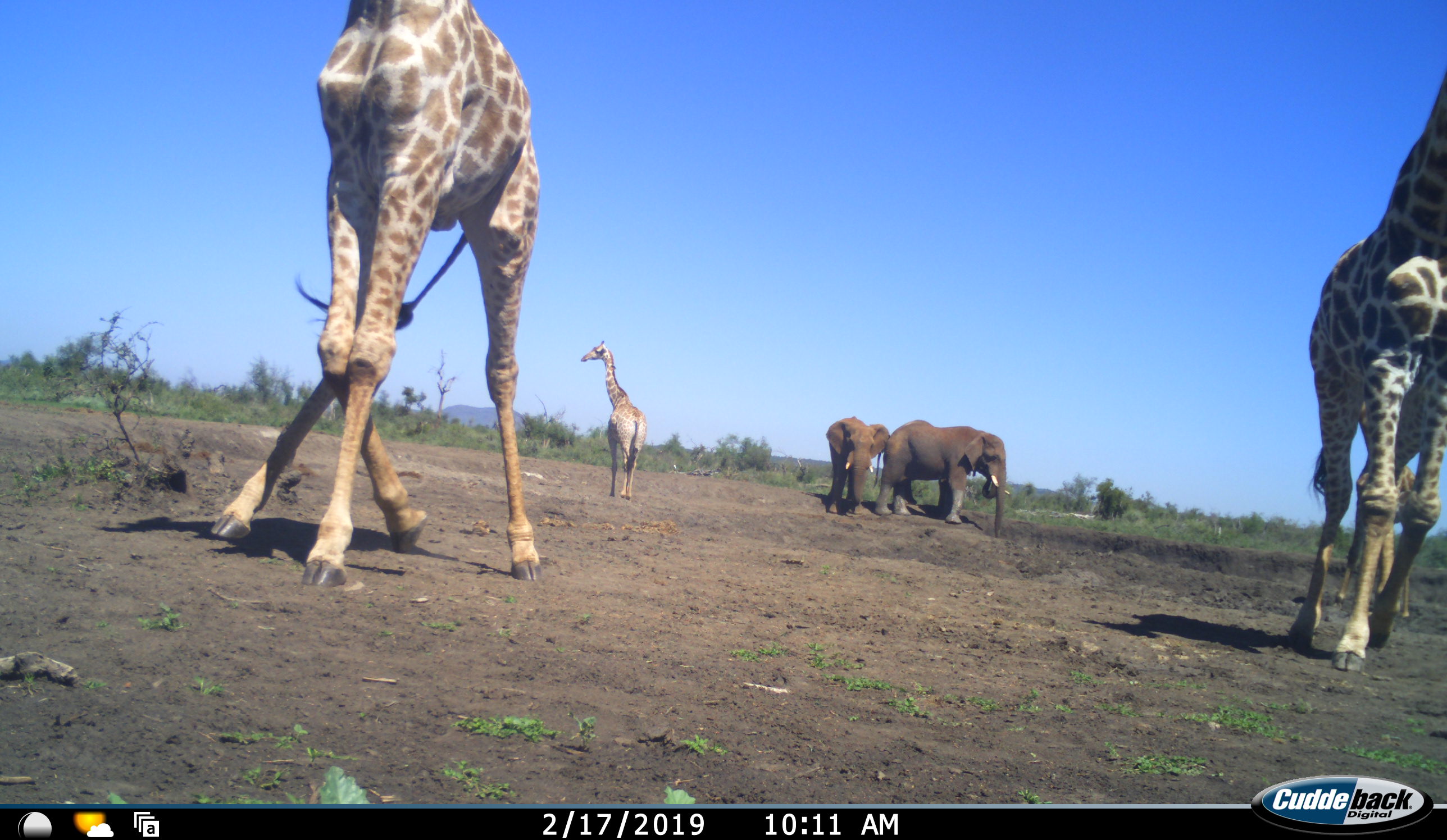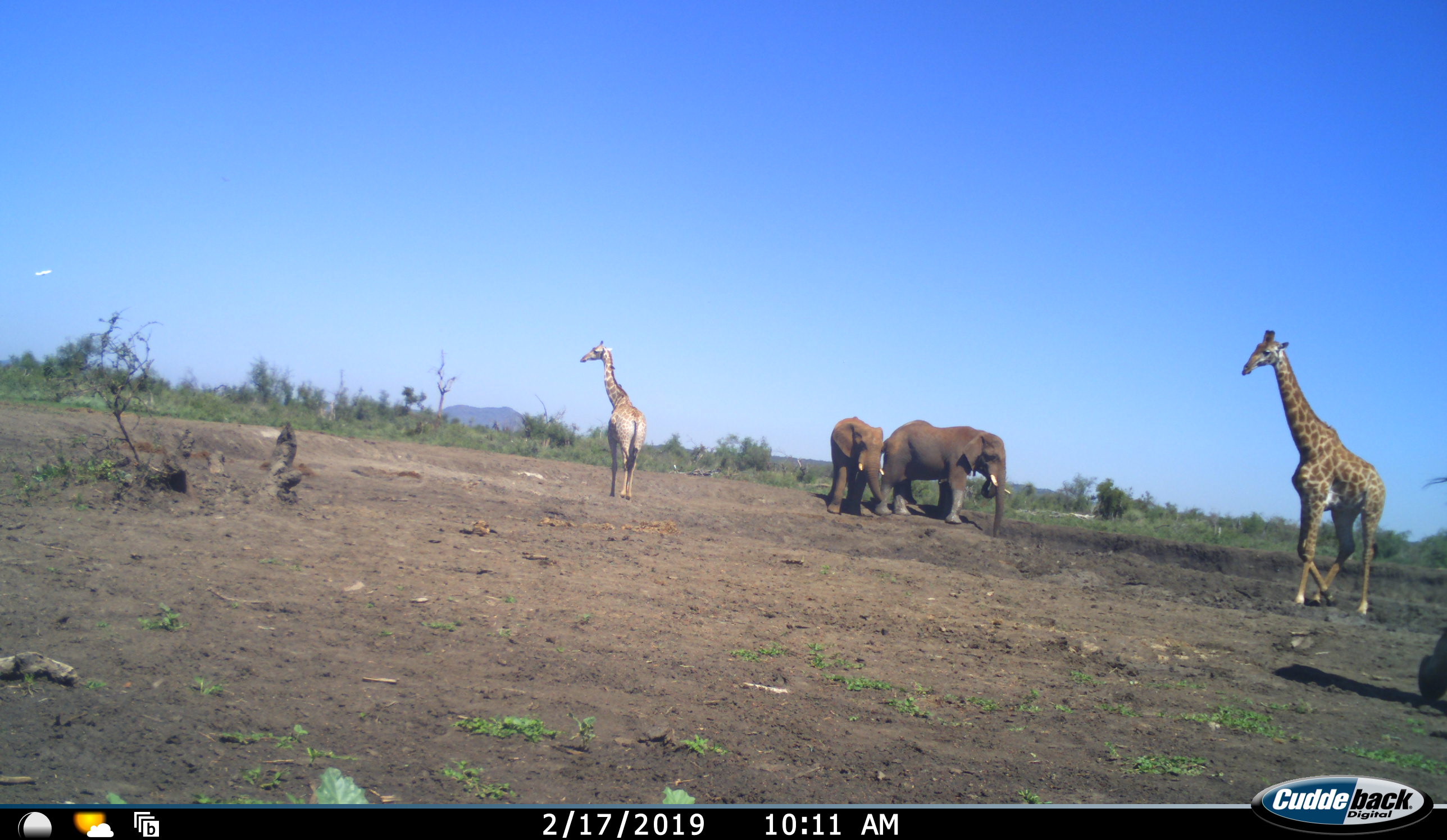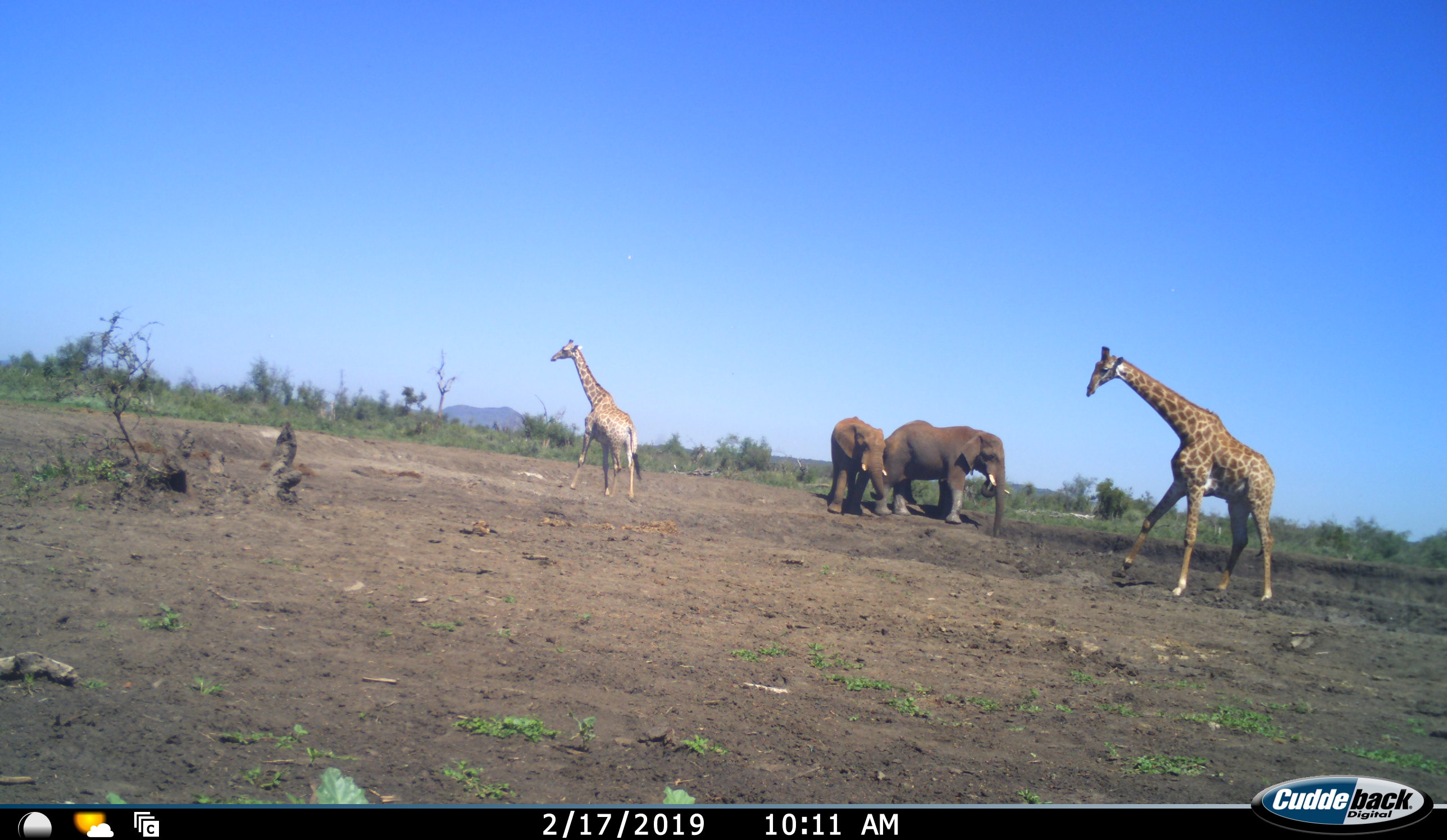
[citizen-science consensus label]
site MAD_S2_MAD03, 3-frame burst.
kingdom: Animalia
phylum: Chordata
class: Mammalia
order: Proboscidea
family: Elephantidae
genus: Loxodonta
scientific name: Loxodonta africana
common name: african bush elephant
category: elephant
Elephant (african bush elephant) (Loxodonta africana), count 2. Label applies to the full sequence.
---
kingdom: Animalia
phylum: Chordata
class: Mammalia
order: Artiodactyla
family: Giraffidae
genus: Giraffa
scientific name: Giraffa camelopardalis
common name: giraffe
Giraffe (Giraffa camelopardalis), count 4. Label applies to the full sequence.